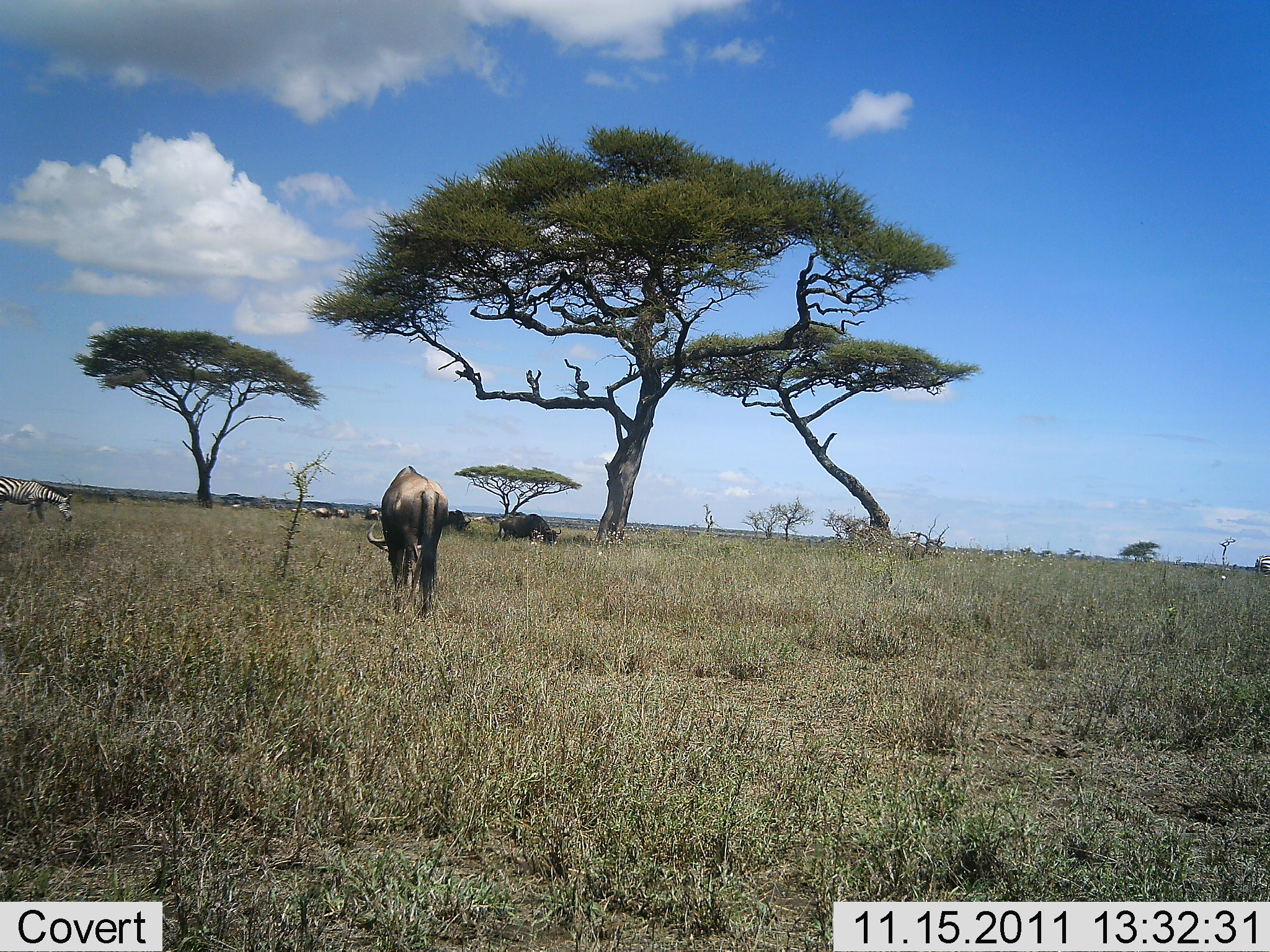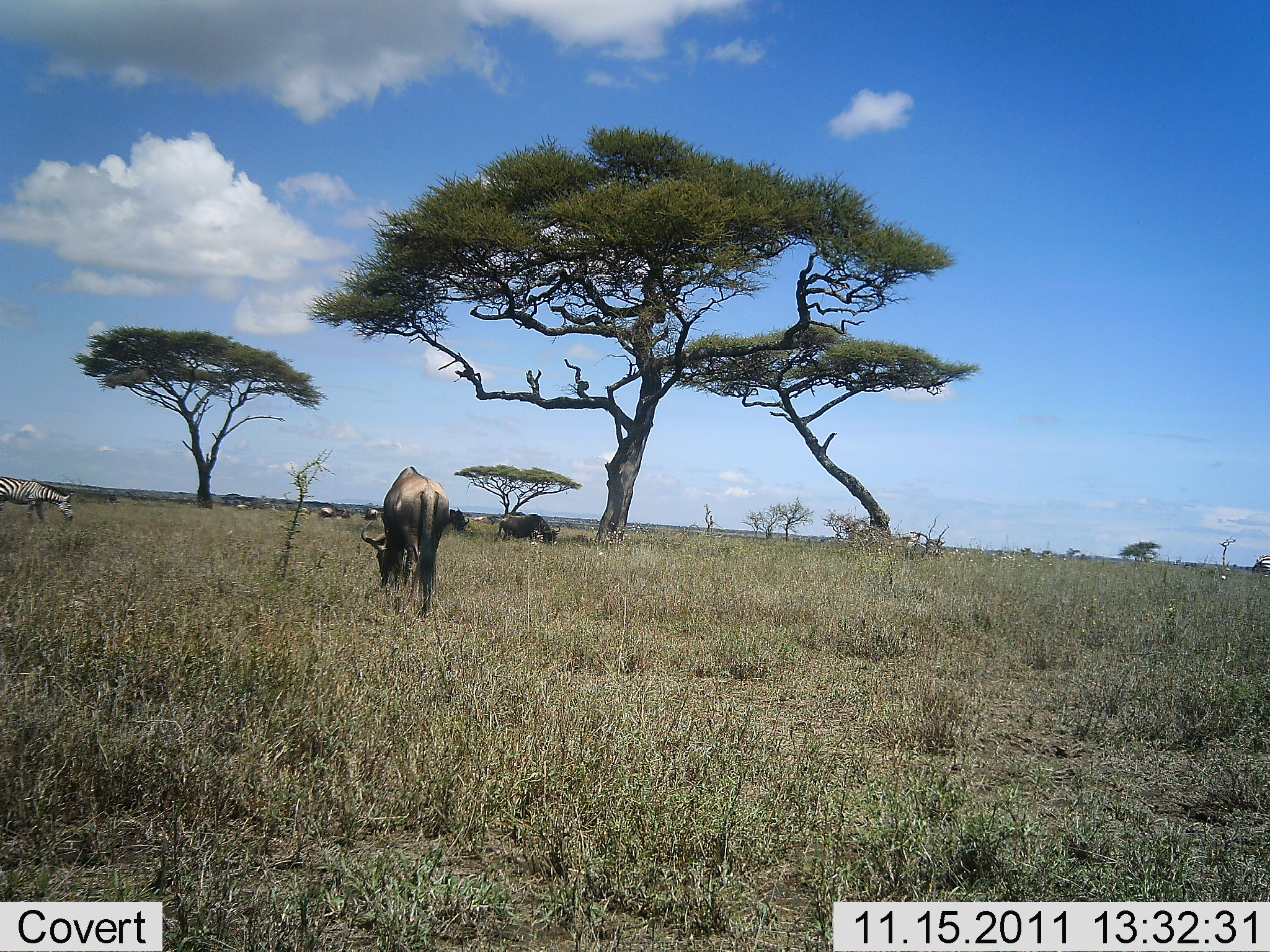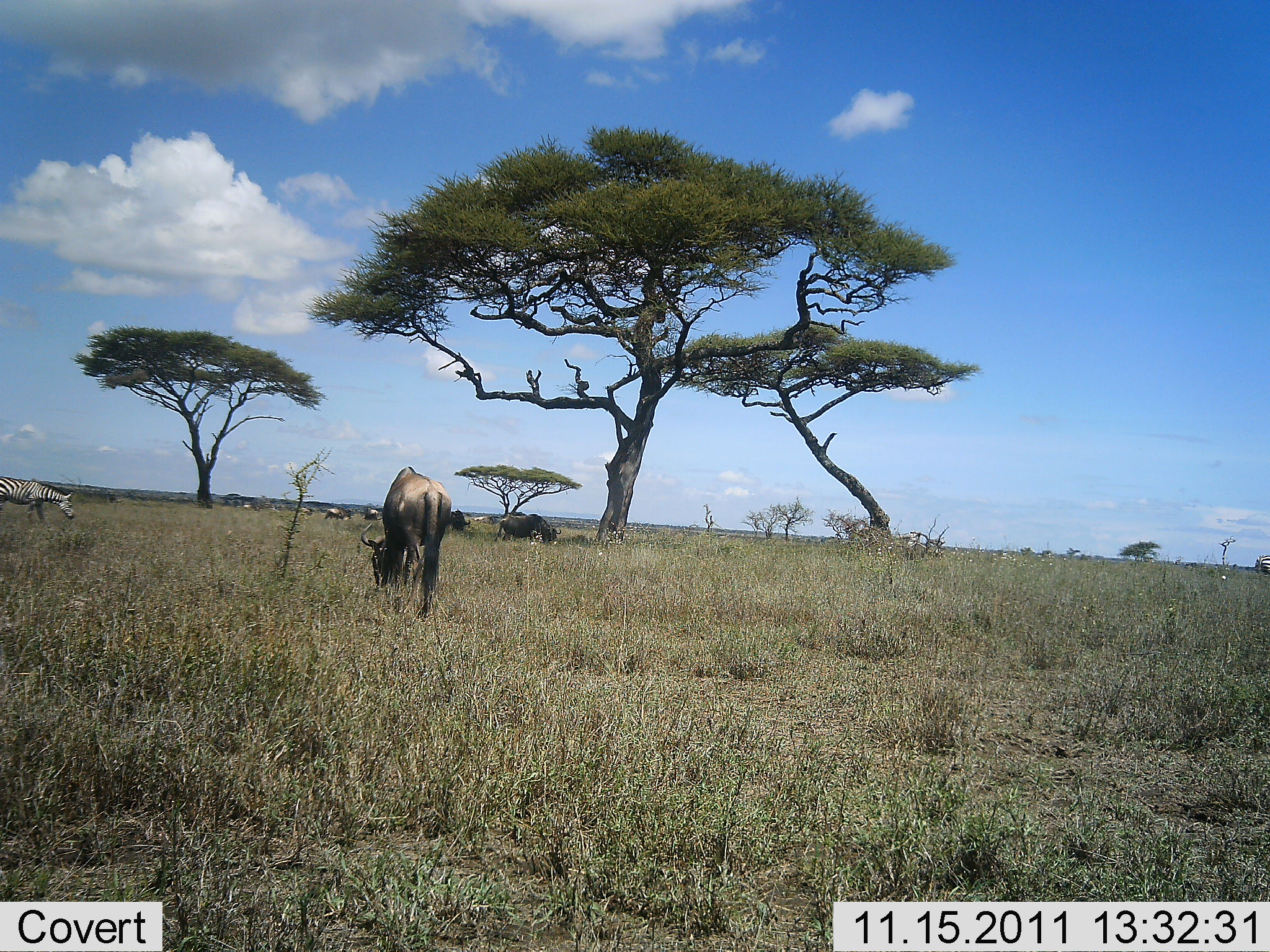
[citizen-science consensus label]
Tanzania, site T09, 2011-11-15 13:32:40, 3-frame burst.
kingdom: Animalia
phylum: Chordata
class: Mammalia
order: Artiodactyla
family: Bovidae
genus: Connochaetes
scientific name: Connochaetes taurinus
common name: blue wildebeest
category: wildebeest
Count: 6.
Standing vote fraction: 33%.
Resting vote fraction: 0%.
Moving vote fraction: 25%.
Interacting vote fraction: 0%.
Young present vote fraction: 0%.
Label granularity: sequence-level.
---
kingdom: Animalia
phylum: Chordata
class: Mammalia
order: Perissodactyla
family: Equidae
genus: Equus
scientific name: Equus quagga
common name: plains zebra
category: zebra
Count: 1.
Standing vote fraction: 17%.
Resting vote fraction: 0%.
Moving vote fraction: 17%.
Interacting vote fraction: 0%.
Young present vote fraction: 0%.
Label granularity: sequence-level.